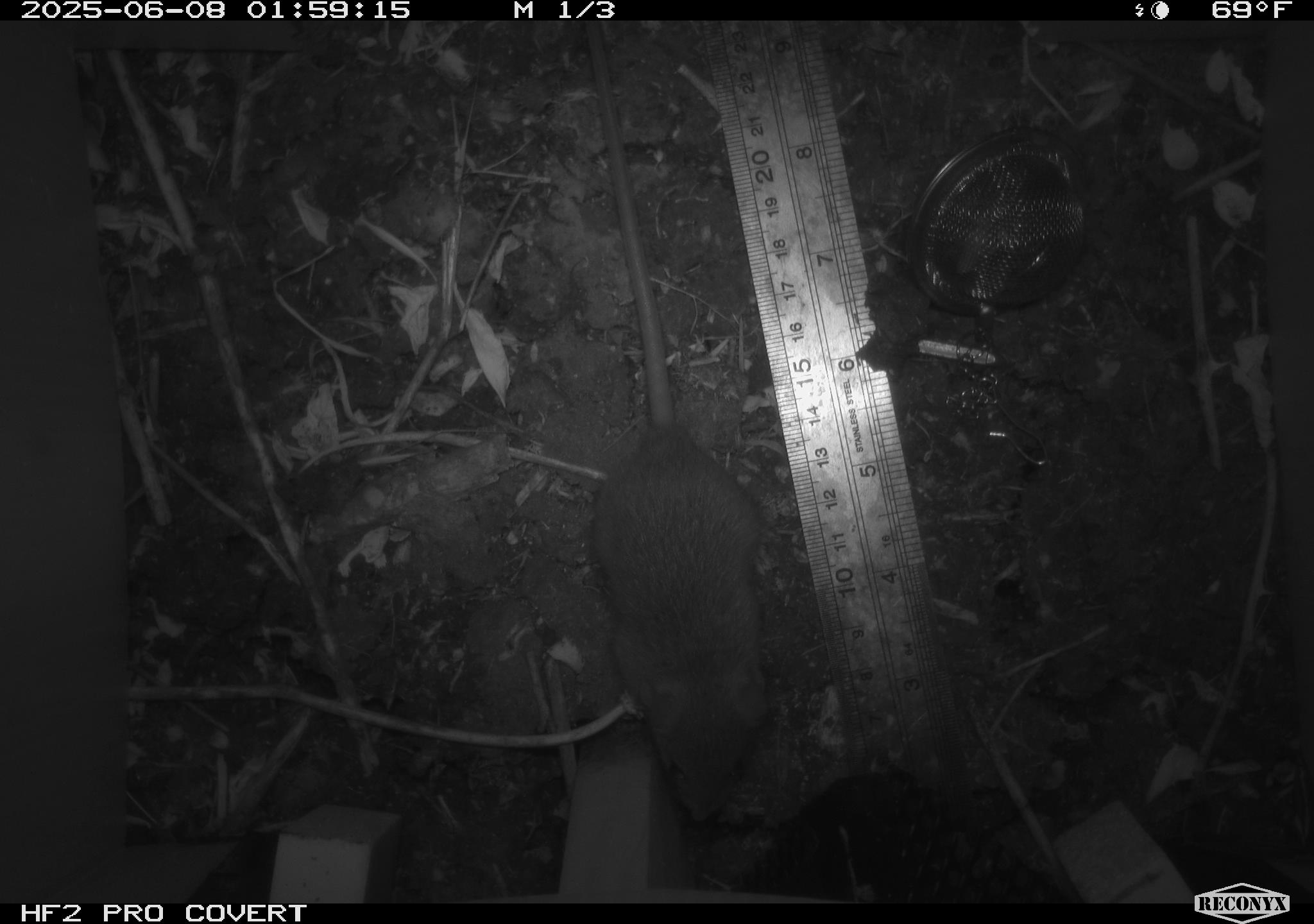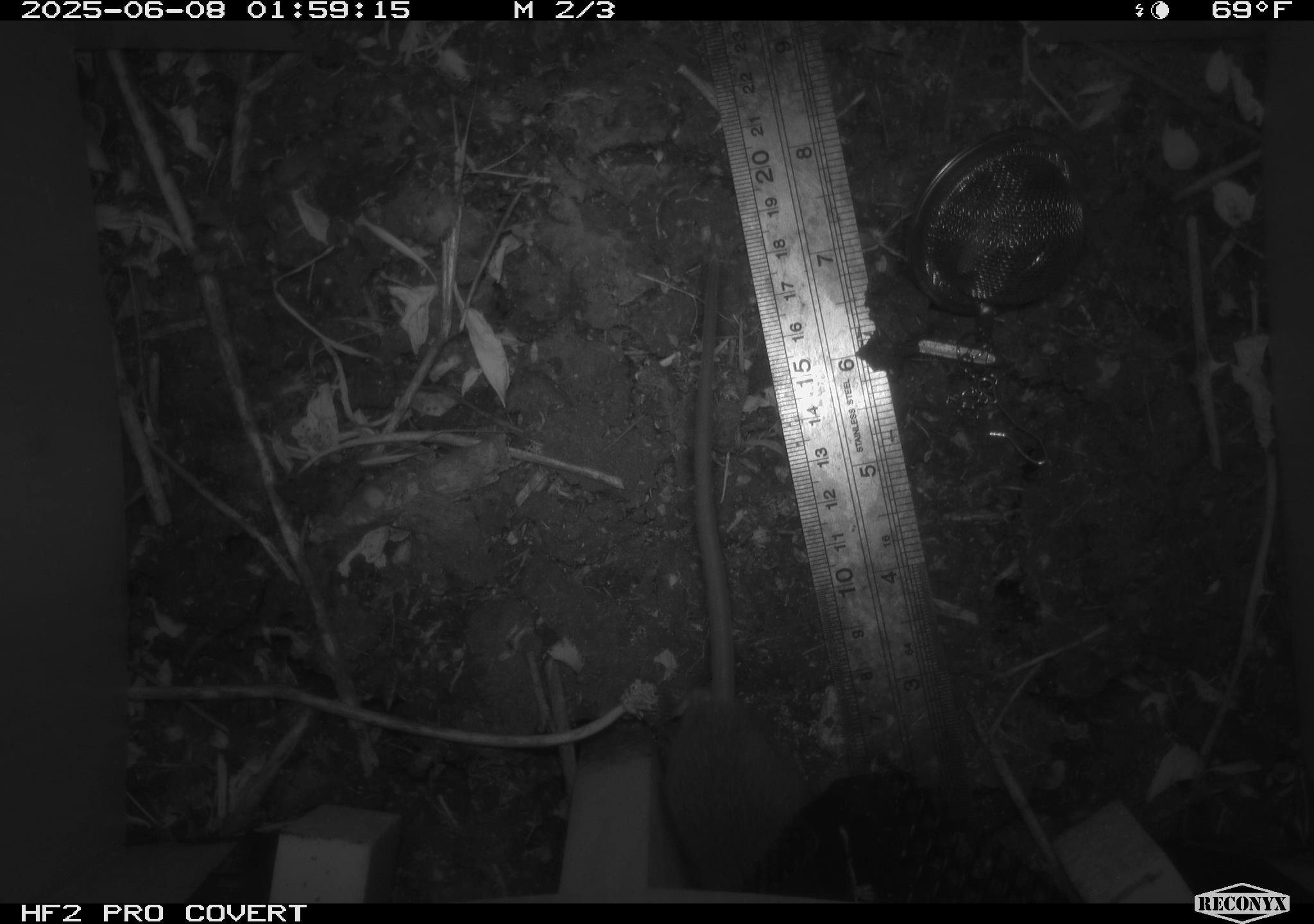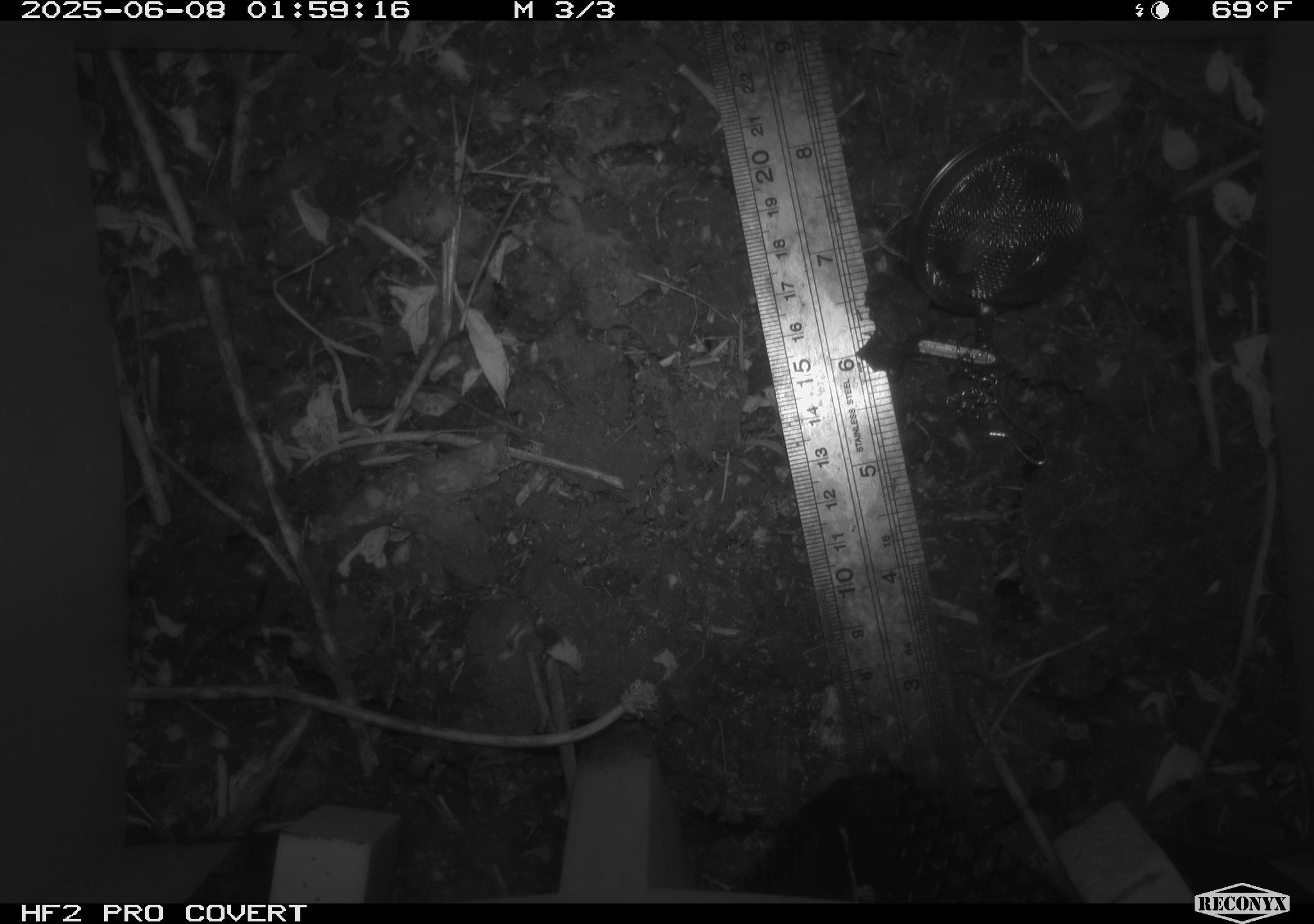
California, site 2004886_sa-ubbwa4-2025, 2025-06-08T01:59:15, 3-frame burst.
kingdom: Animalia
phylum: Chordata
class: Mammalia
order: Rodentia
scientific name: Rodentia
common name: rodent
Rodent (Rodentia).